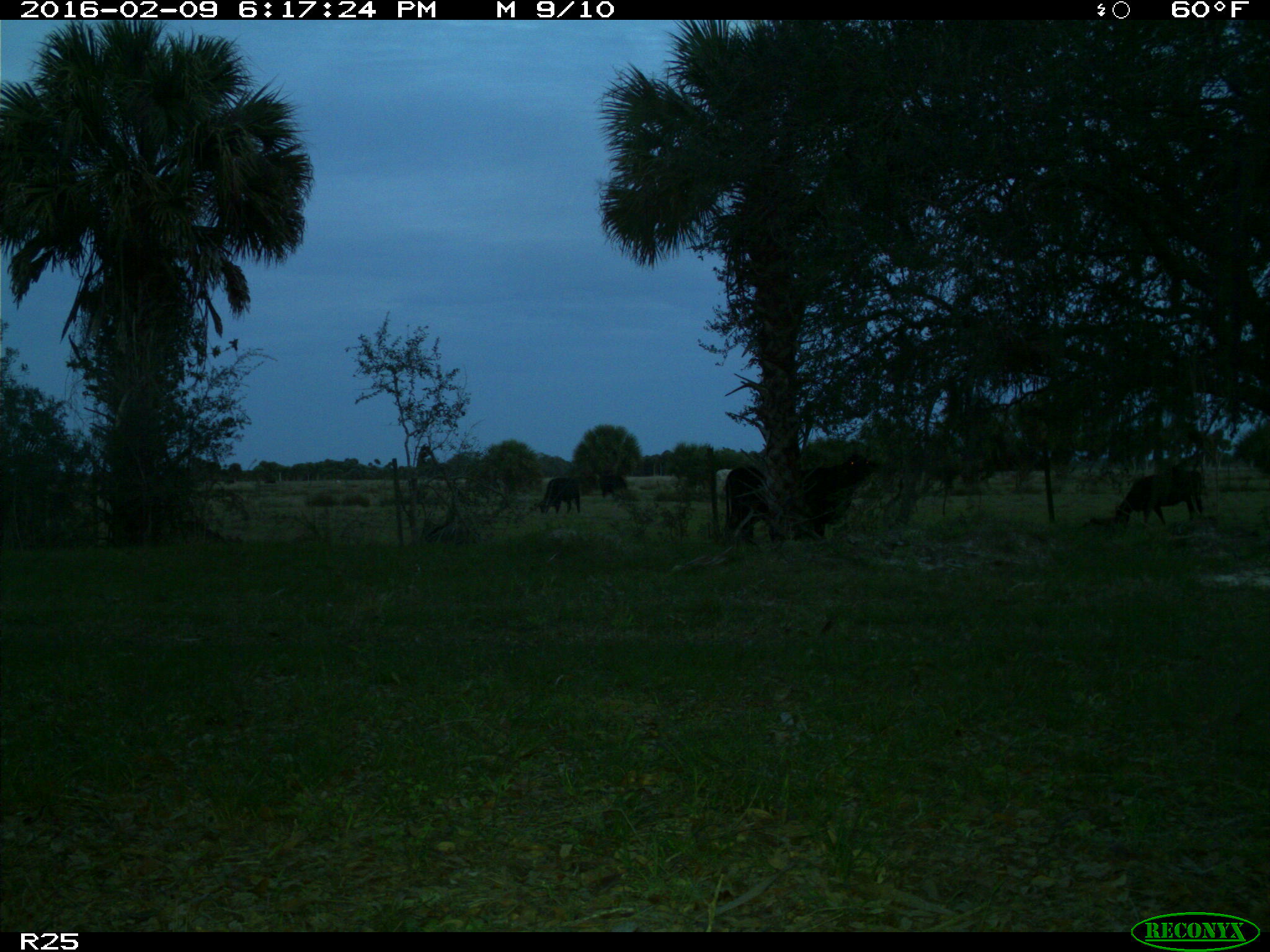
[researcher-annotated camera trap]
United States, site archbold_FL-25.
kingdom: Animalia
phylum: Chordata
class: Mammalia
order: Artiodactyla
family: Bovidae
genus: Bos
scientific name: Bos taurus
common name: domestic cow